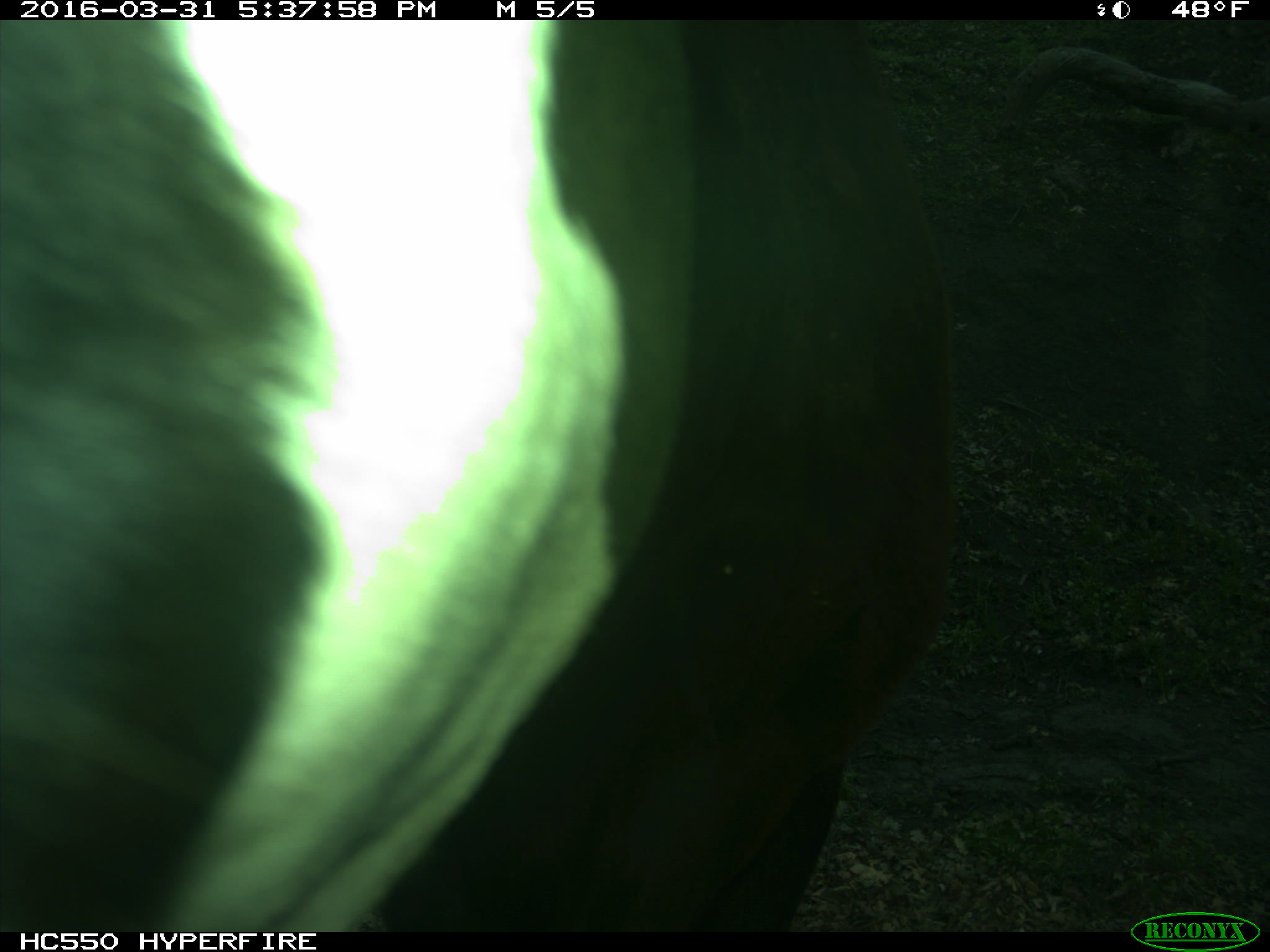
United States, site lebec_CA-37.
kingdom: Animalia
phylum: Chordata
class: Mammalia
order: Artiodactyla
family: Bovidae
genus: Bos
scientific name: Bos taurus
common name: domestic cow